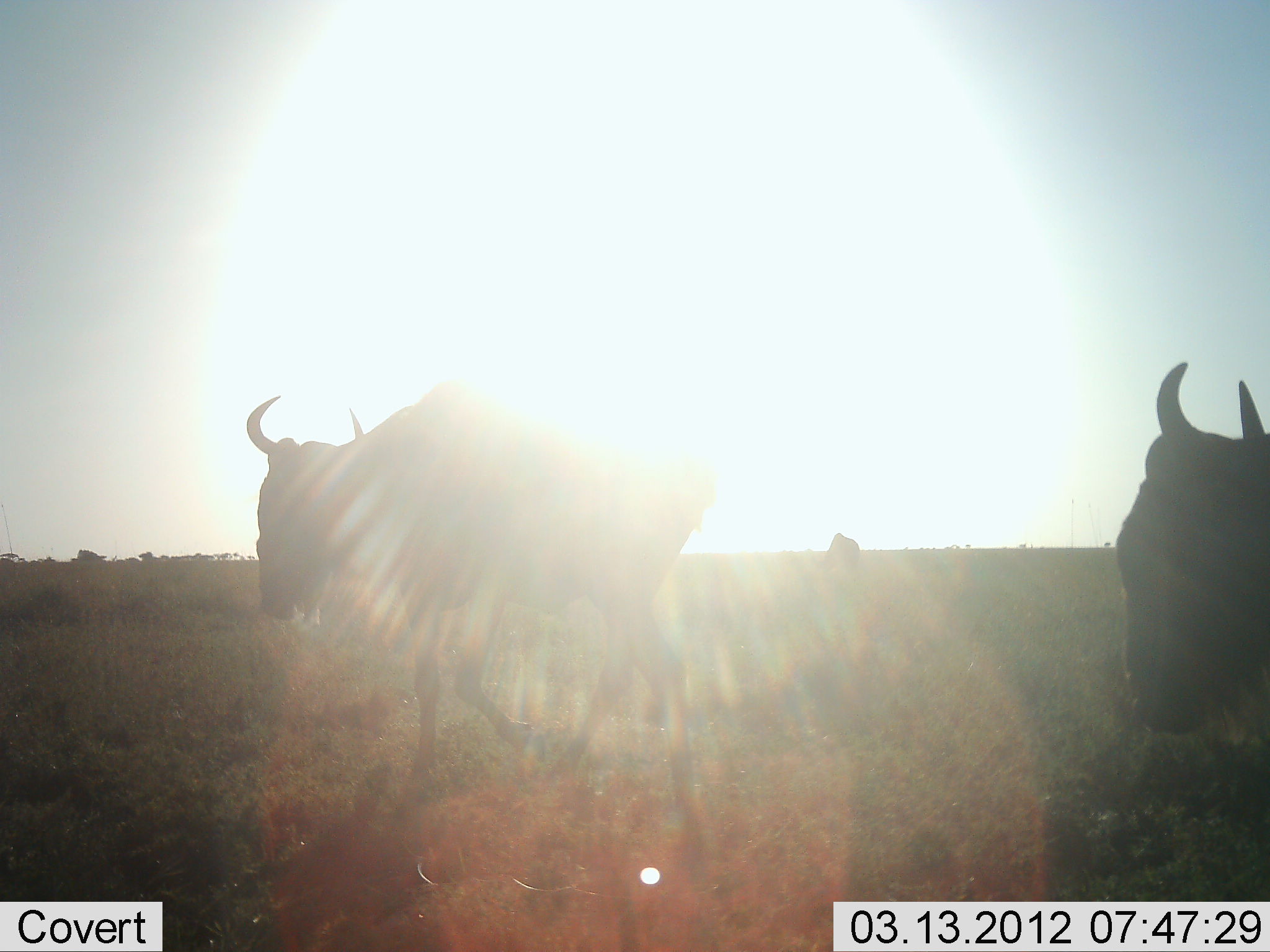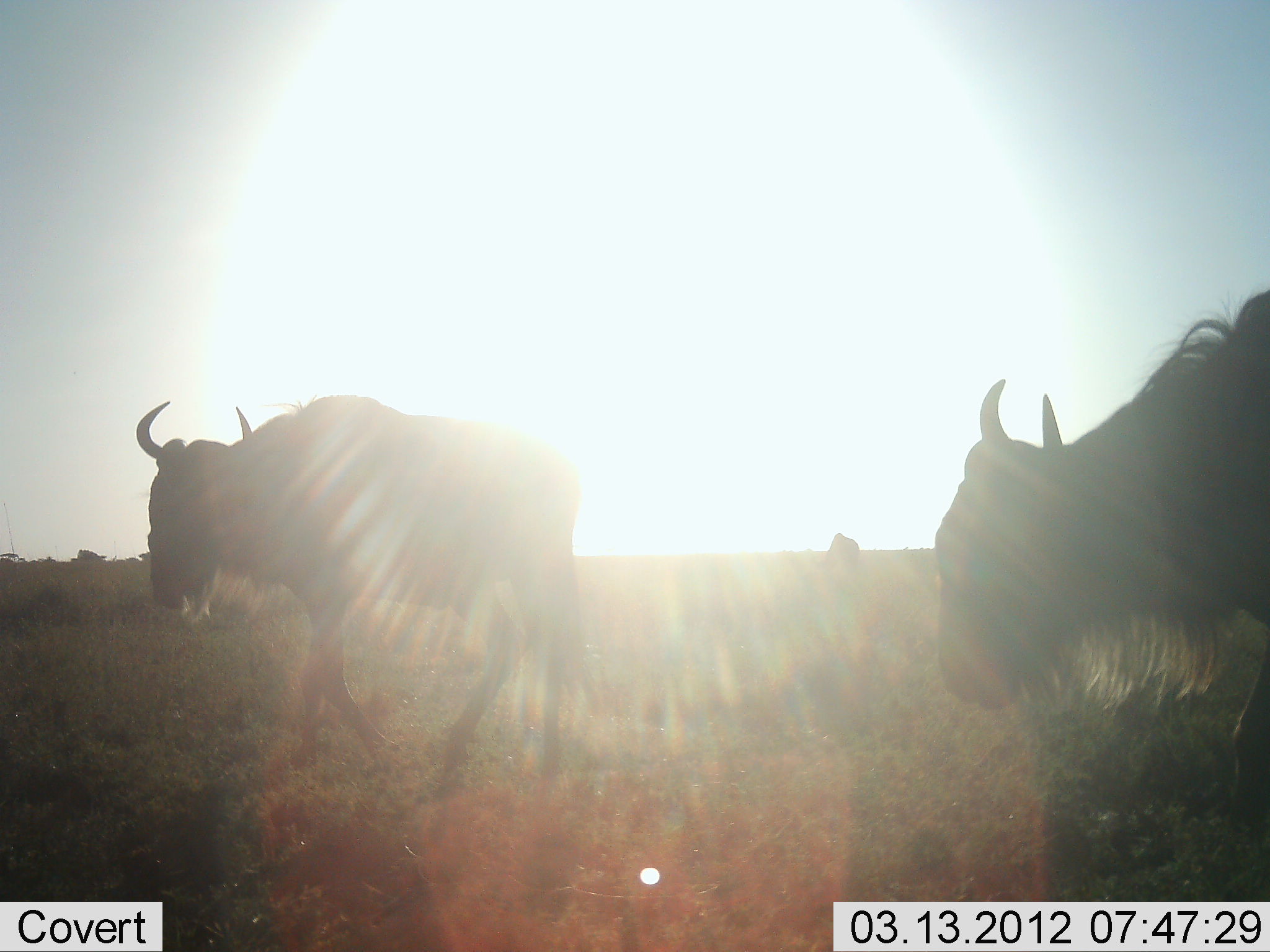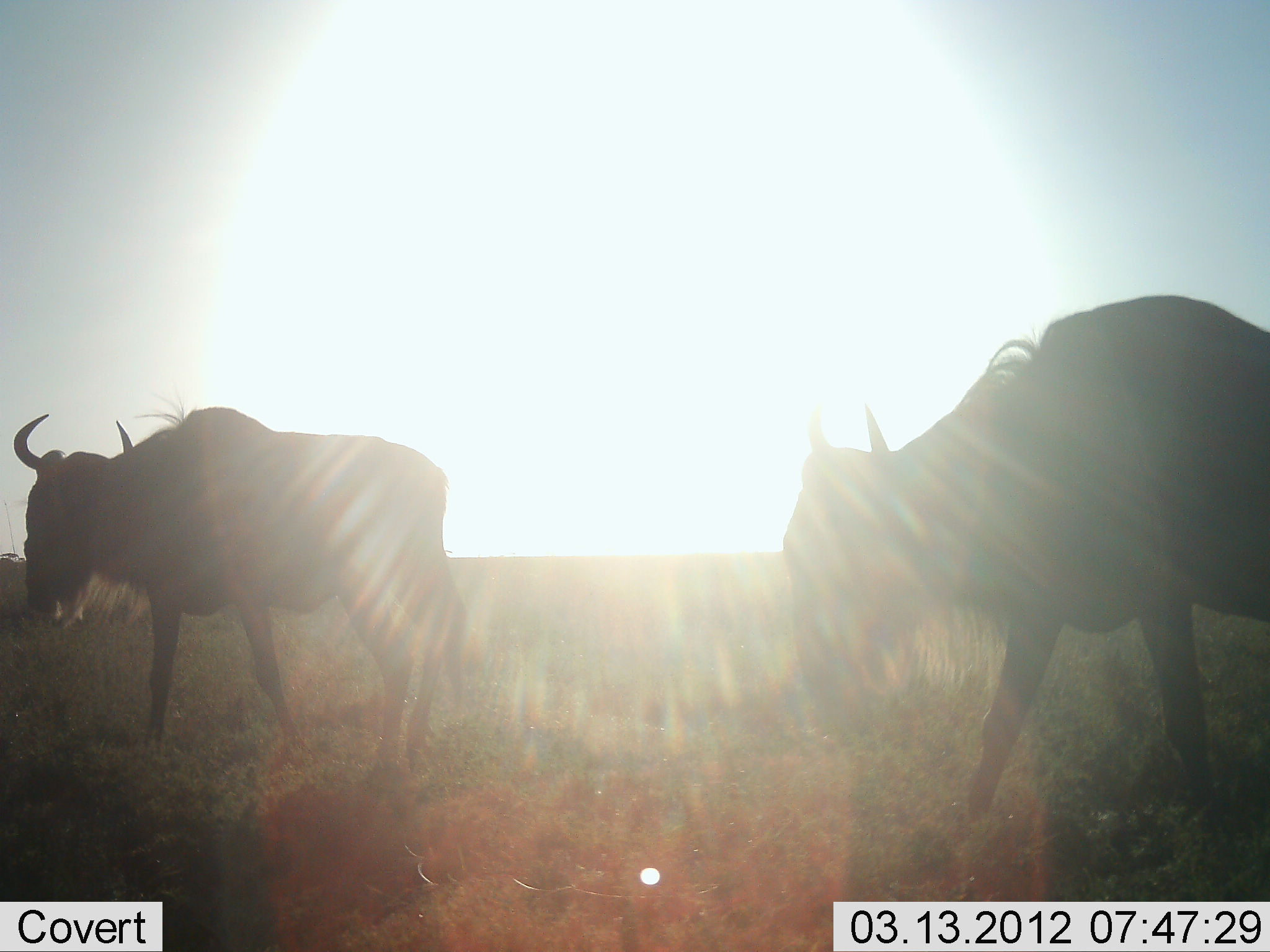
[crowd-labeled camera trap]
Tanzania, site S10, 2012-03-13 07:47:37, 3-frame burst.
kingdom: Animalia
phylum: Chordata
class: Mammalia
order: Artiodactyla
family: Bovidae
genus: Connochaetes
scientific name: Connochaetes taurinus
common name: blue wildebeest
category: wildebeest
Wildebeest (blue wildebeest) (Connochaetes taurinus), count 2. Behavior (volunteer vote fractions): standing 13%, resting 0%, moving 100%, interacting 0%. Young present (vote fraction): 0%. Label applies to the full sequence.